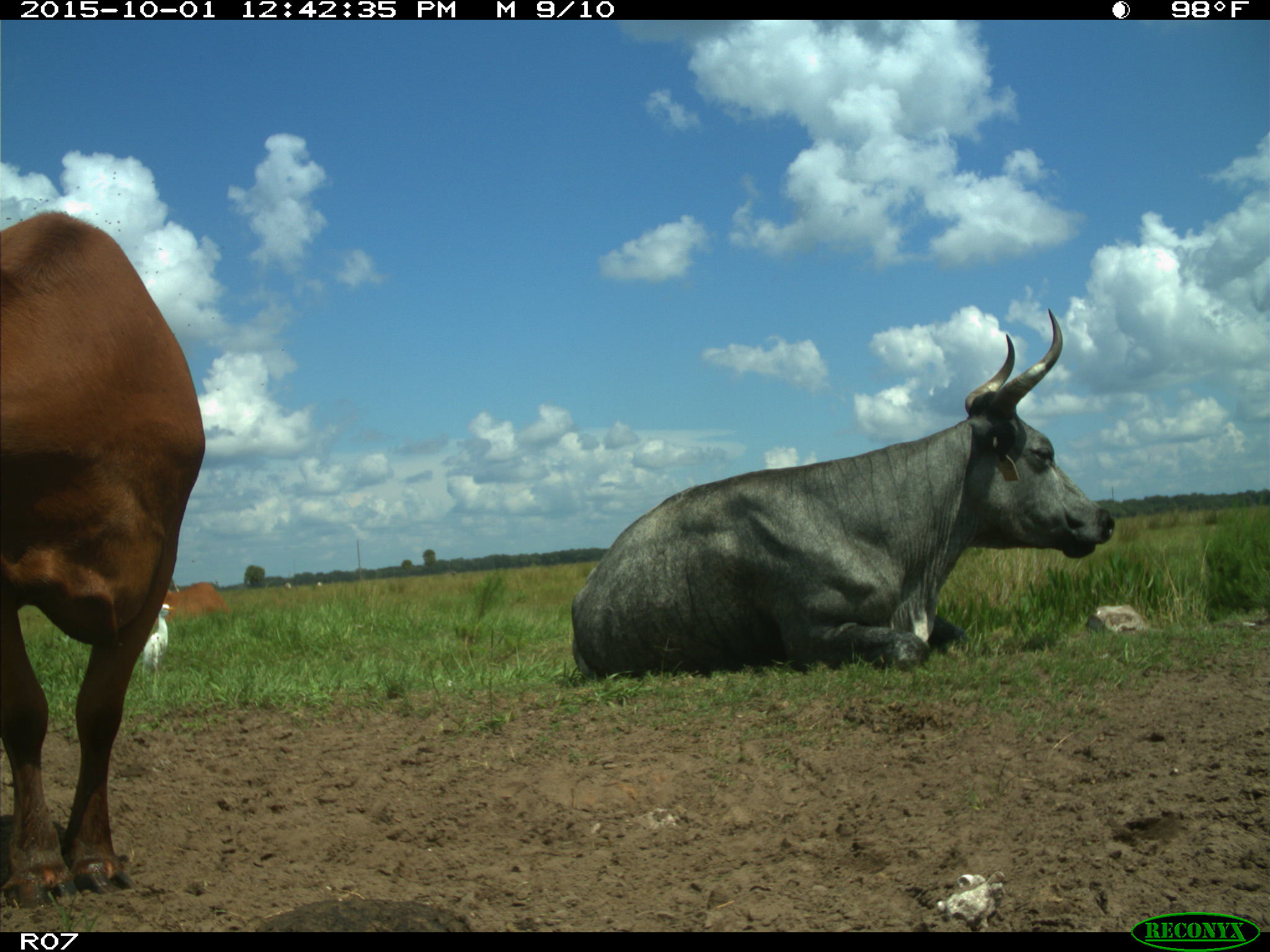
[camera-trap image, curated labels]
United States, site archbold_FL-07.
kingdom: Animalia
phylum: Chordata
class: Mammalia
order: Artiodactyla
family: Bovidae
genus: Bos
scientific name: Bos taurus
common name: domestic cow